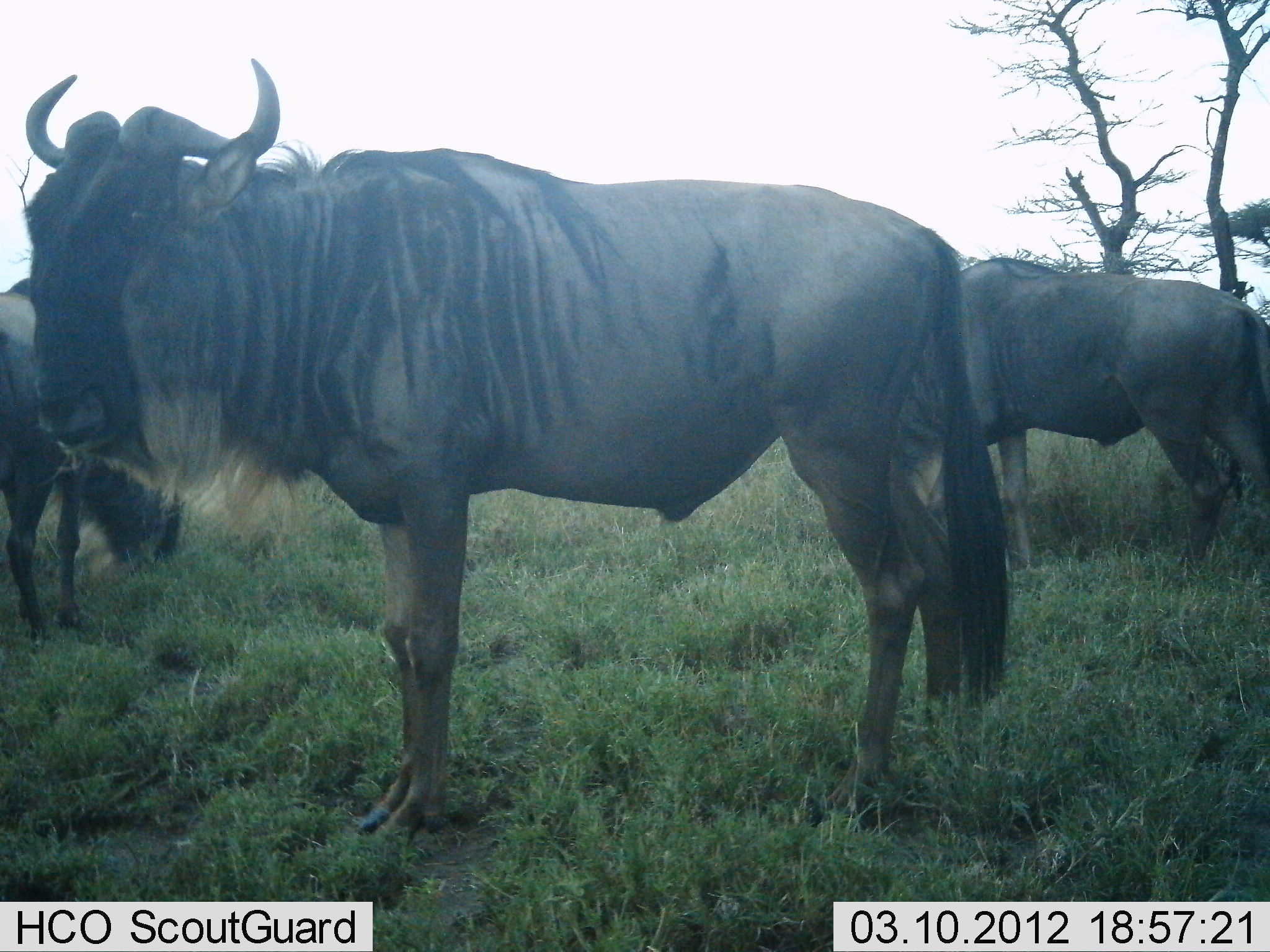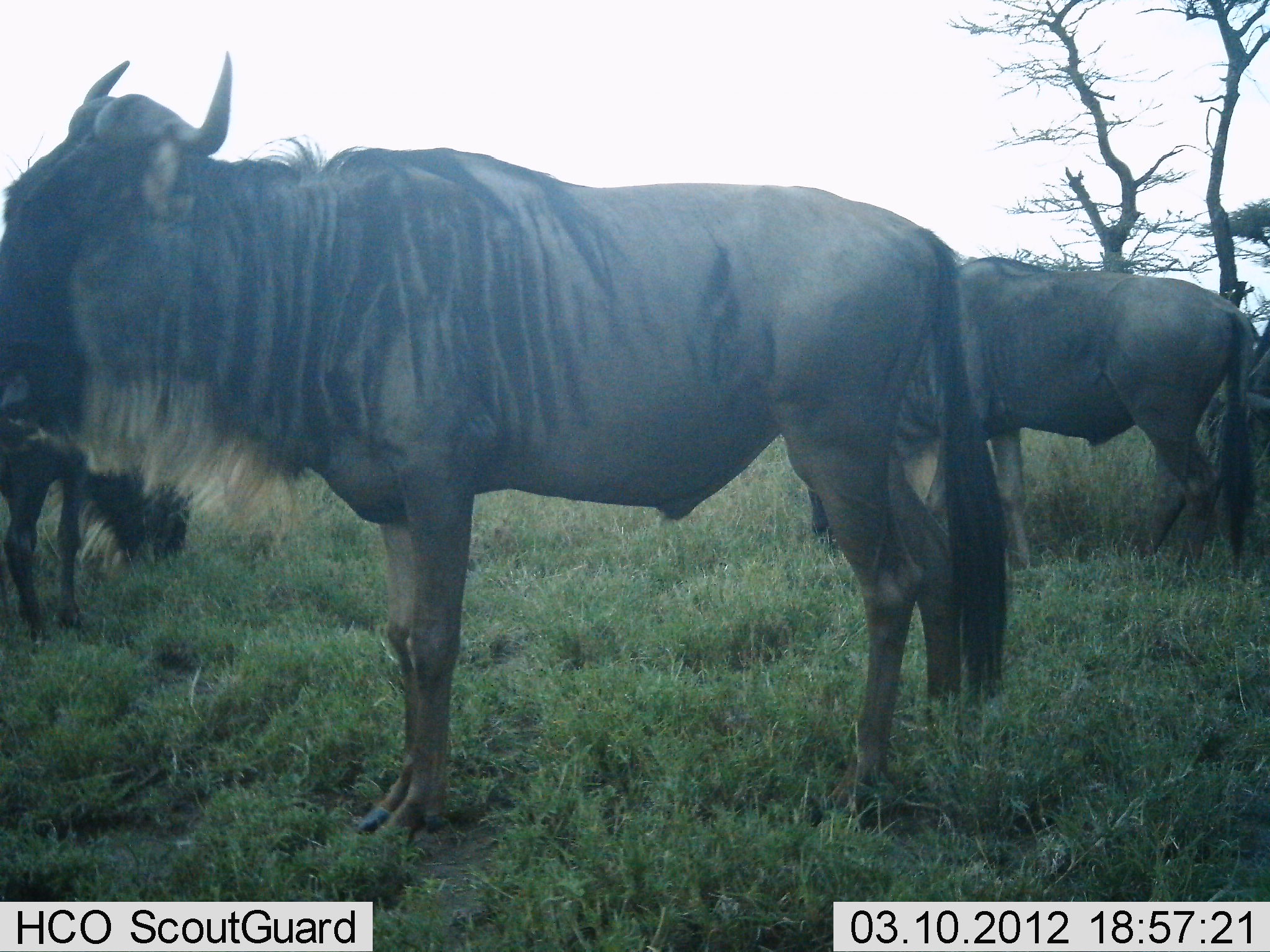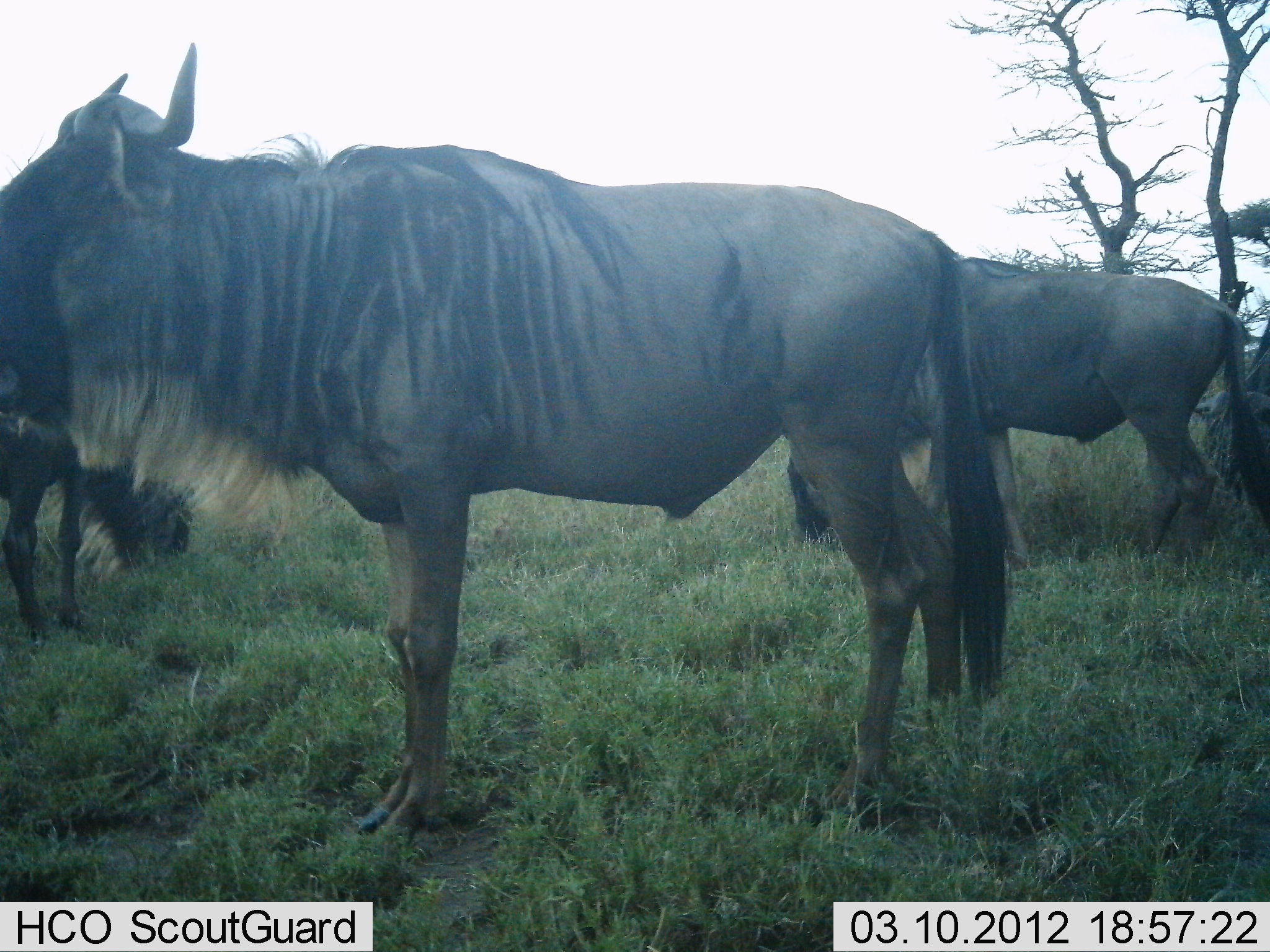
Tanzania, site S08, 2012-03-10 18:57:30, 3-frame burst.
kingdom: Animalia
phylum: Chordata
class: Mammalia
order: Artiodactyla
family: Bovidae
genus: Connochaetes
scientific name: Connochaetes taurinus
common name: blue wildebeest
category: wildebeest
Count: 3.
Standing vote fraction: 90%.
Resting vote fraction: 0%.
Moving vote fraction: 3%.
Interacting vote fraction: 0%.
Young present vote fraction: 3%.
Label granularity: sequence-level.